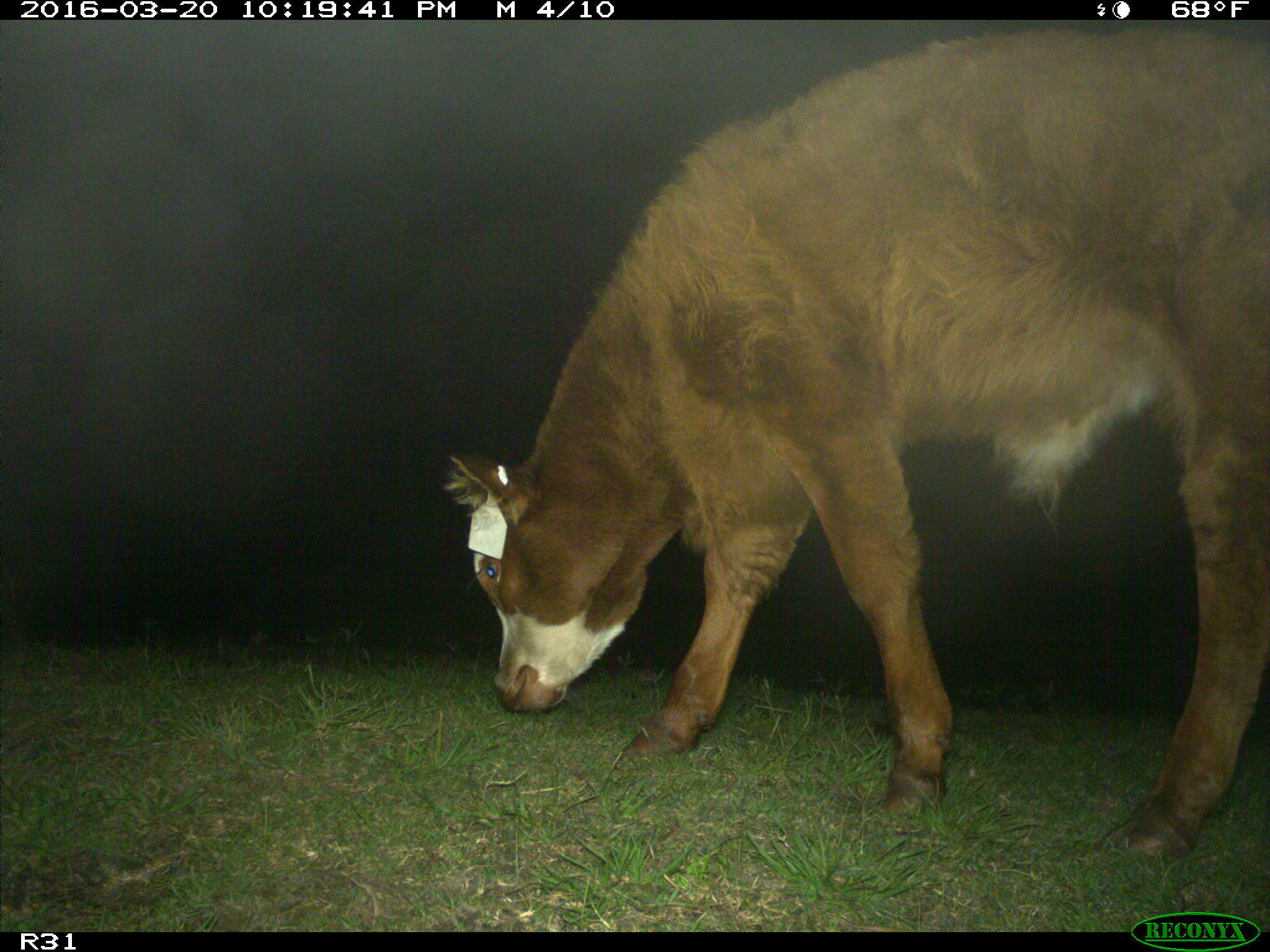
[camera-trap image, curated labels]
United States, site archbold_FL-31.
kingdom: Animalia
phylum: Chordata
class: Mammalia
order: Artiodactyla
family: Bovidae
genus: Bos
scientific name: Bos taurus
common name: domestic cow